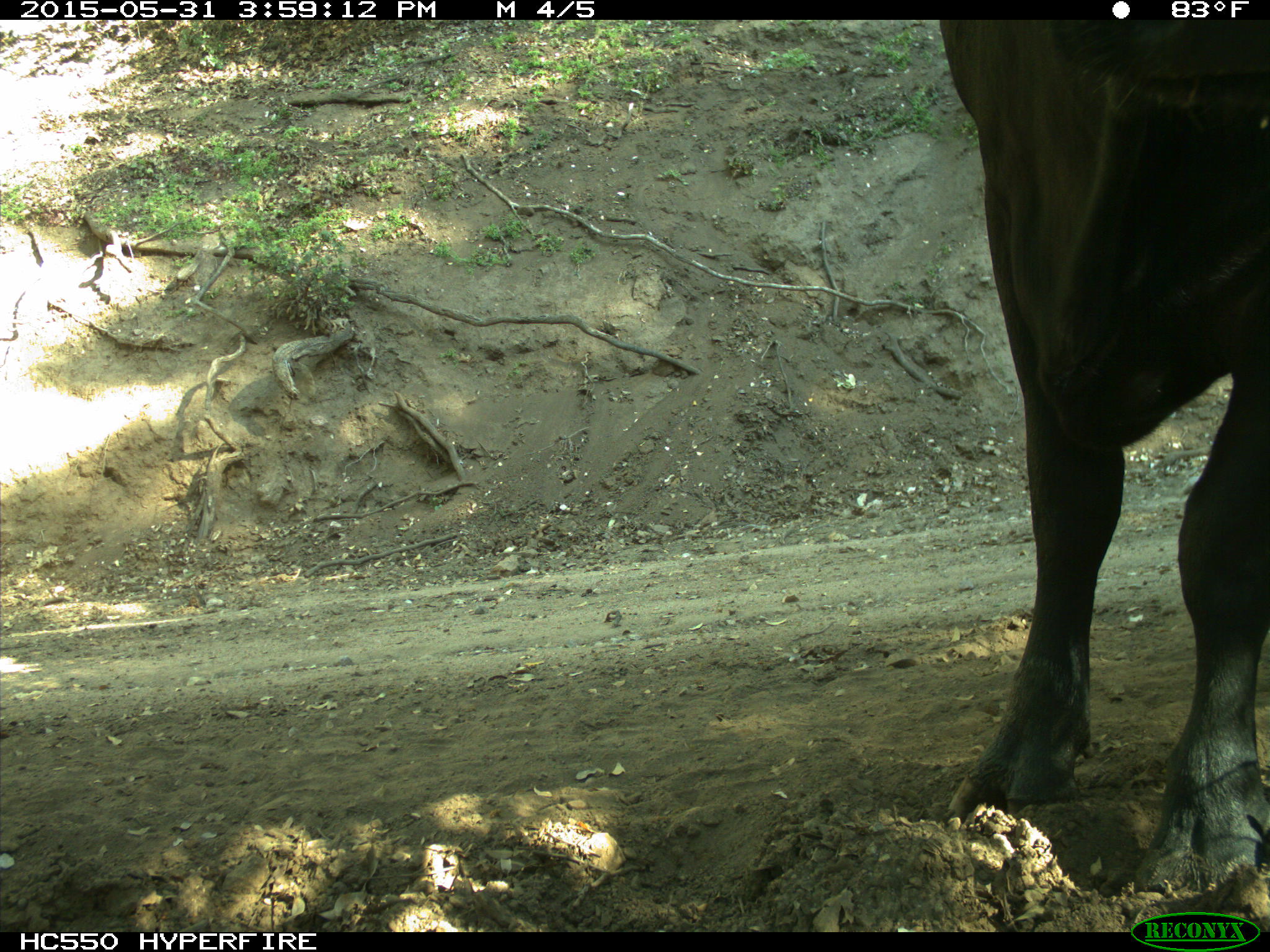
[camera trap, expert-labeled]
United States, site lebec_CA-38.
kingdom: Animalia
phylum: Chordata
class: Mammalia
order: Artiodactyla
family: Bovidae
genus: Bos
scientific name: Bos taurus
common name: domestic cow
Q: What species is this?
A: Bos taurus (domestic cow).